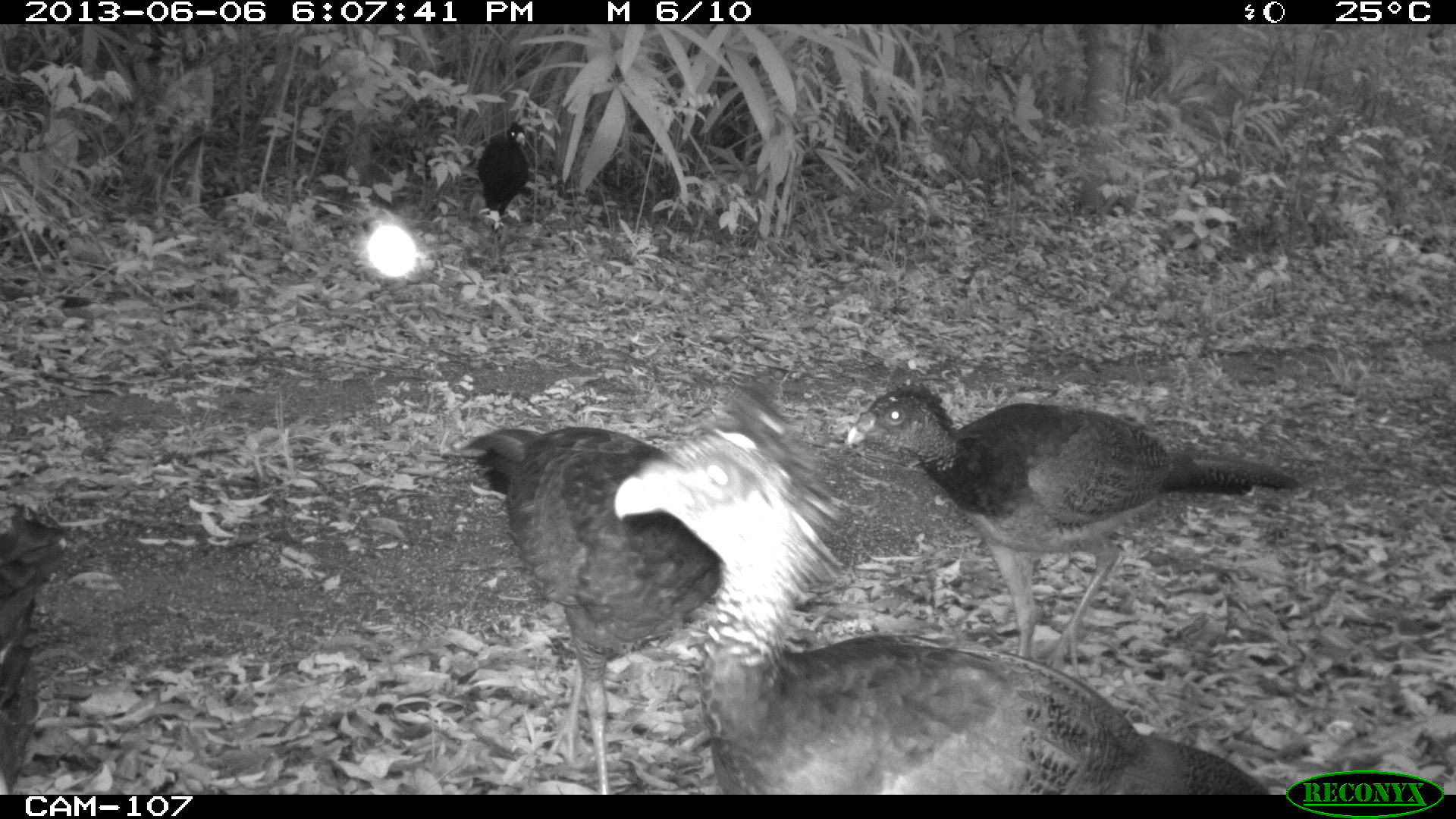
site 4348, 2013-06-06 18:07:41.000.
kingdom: Animalia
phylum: Chordata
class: Aves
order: Galliformes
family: Cracidae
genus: Crax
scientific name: Crax rubra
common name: great curassow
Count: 5.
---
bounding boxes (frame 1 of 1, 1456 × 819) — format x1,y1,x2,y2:
crax rubra: 614,429,1276,795; 842,372,1303,679; 461,379,789,792; 0,516,68,793; 476,120,531,233